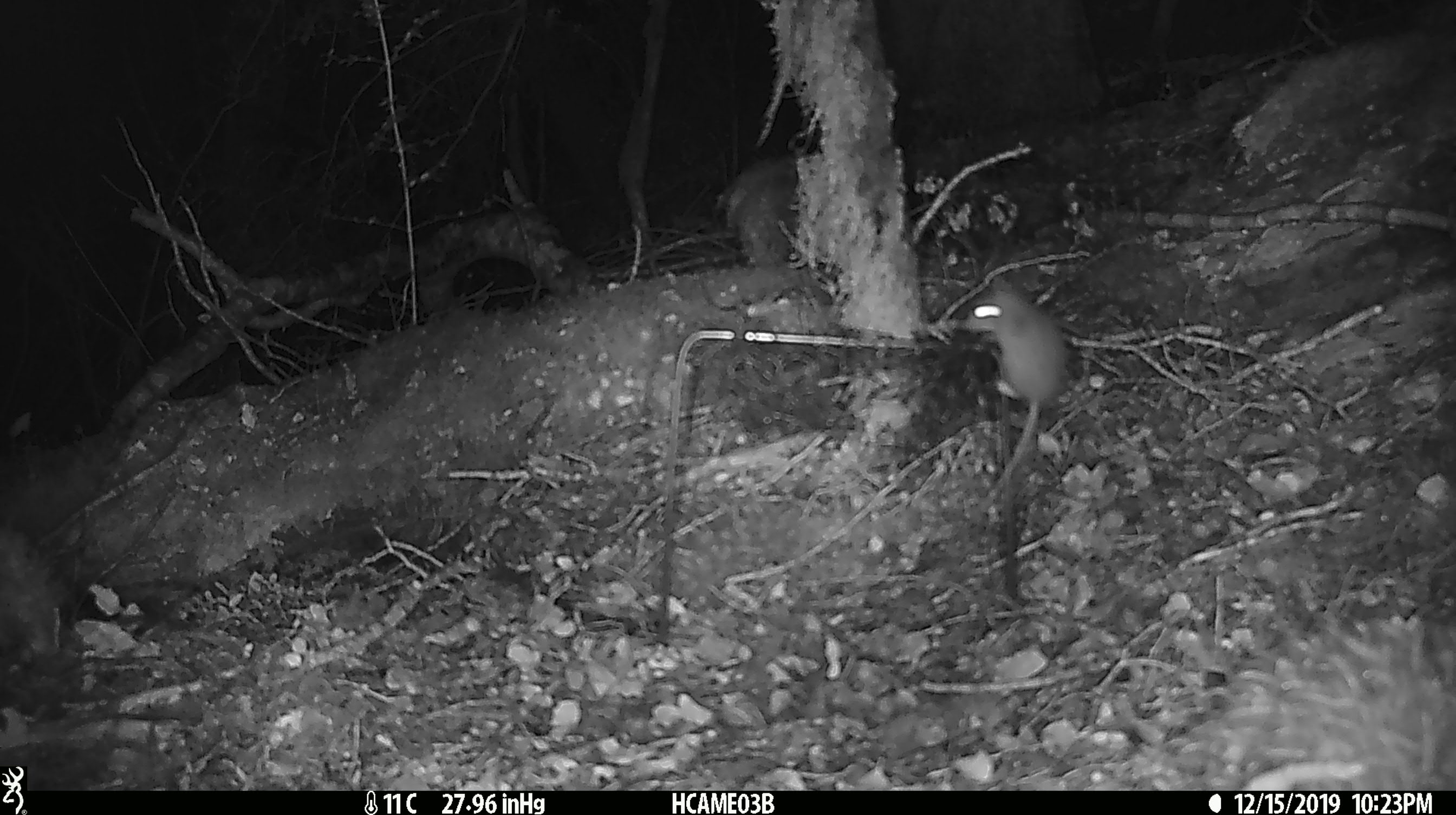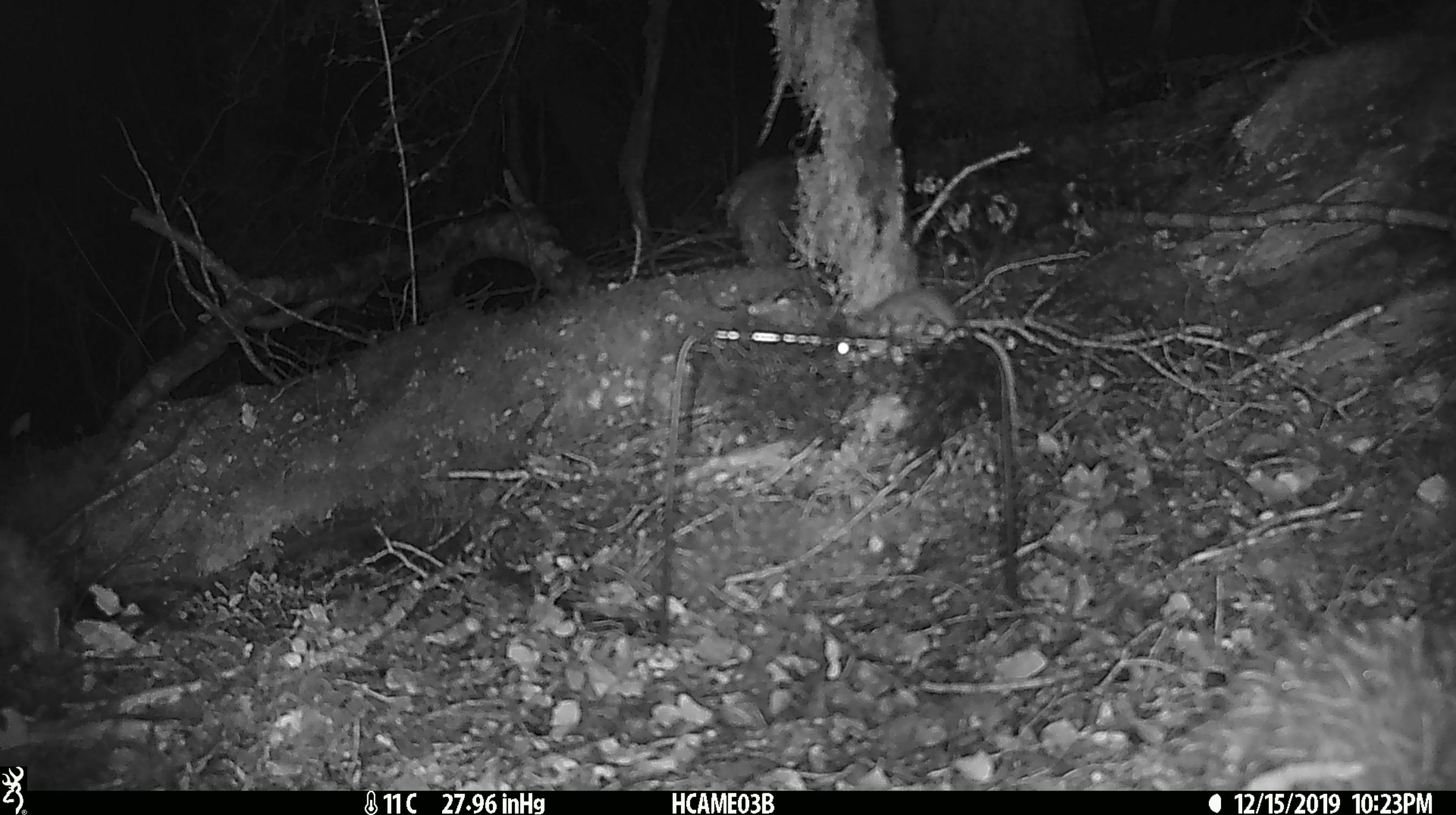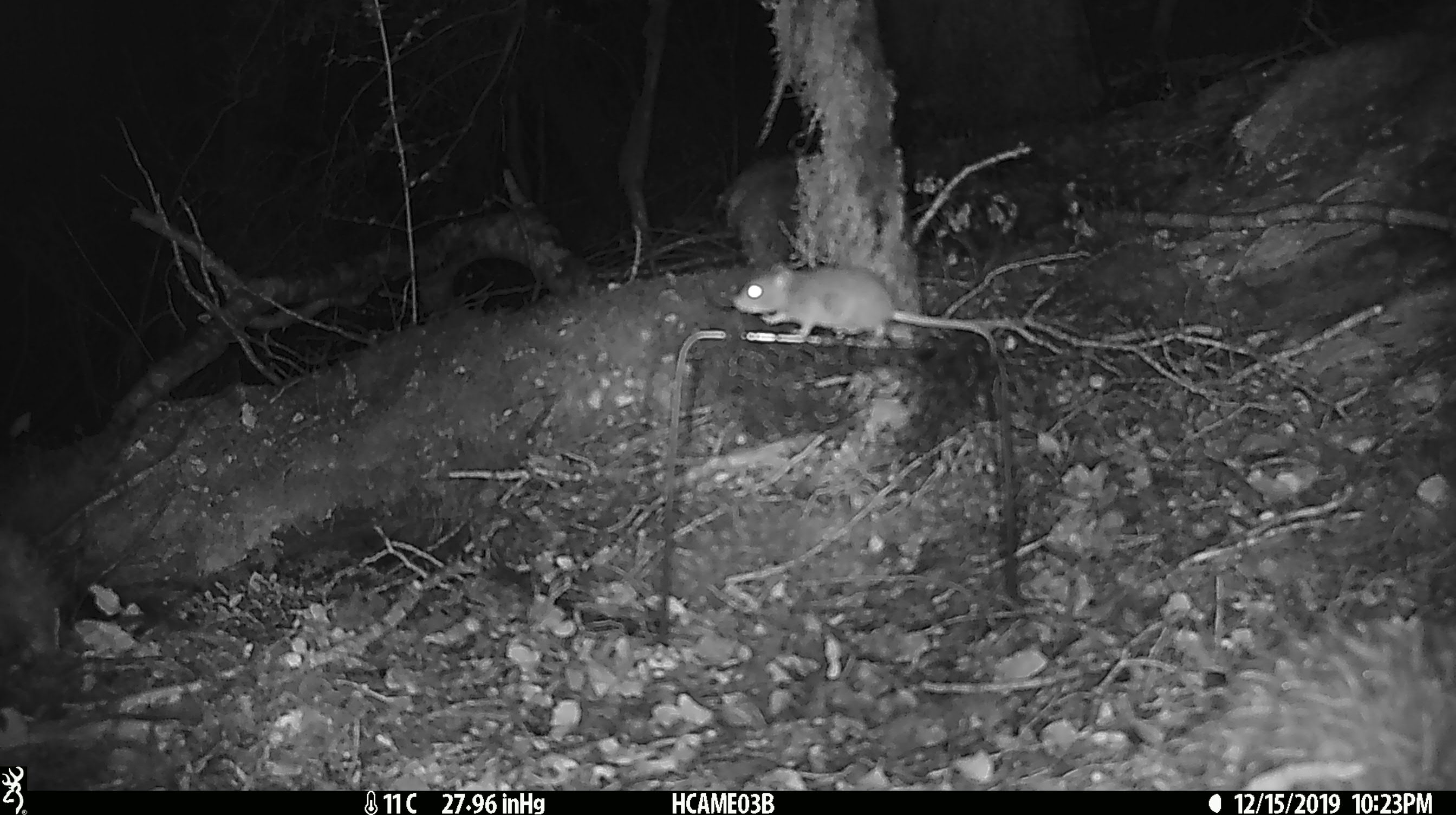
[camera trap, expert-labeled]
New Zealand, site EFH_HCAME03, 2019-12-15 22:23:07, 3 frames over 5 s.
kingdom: Animalia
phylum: Chordata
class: Mammalia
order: Rodentia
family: Muridae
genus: Mus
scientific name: Mus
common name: mouse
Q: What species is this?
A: Mouse (Mus).